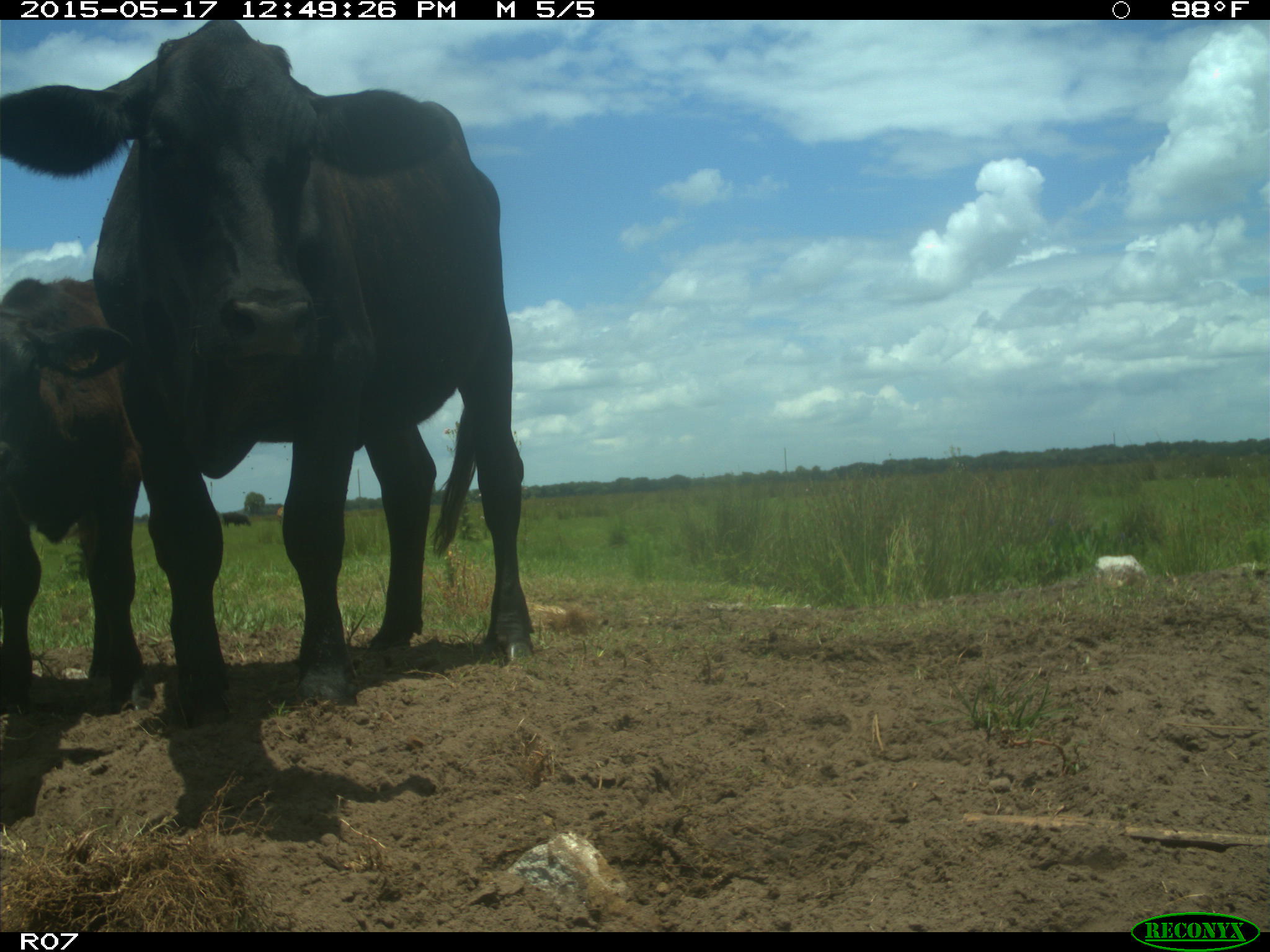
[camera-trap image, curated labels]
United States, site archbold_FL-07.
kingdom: Animalia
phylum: Chordata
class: Mammalia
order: Artiodactyla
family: Bovidae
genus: Bos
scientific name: Bos taurus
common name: domestic cow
Bos taurus (domestic cow).